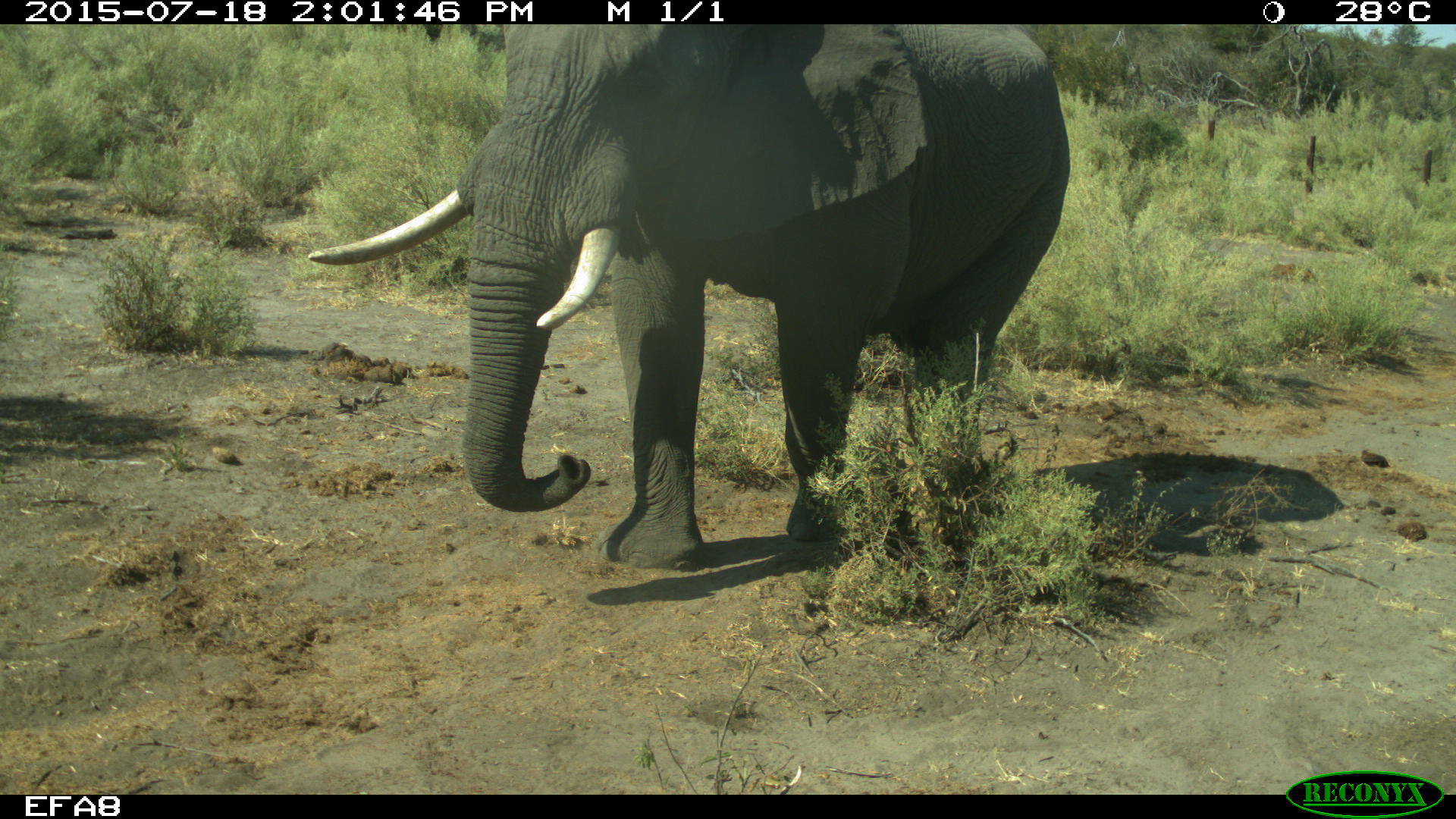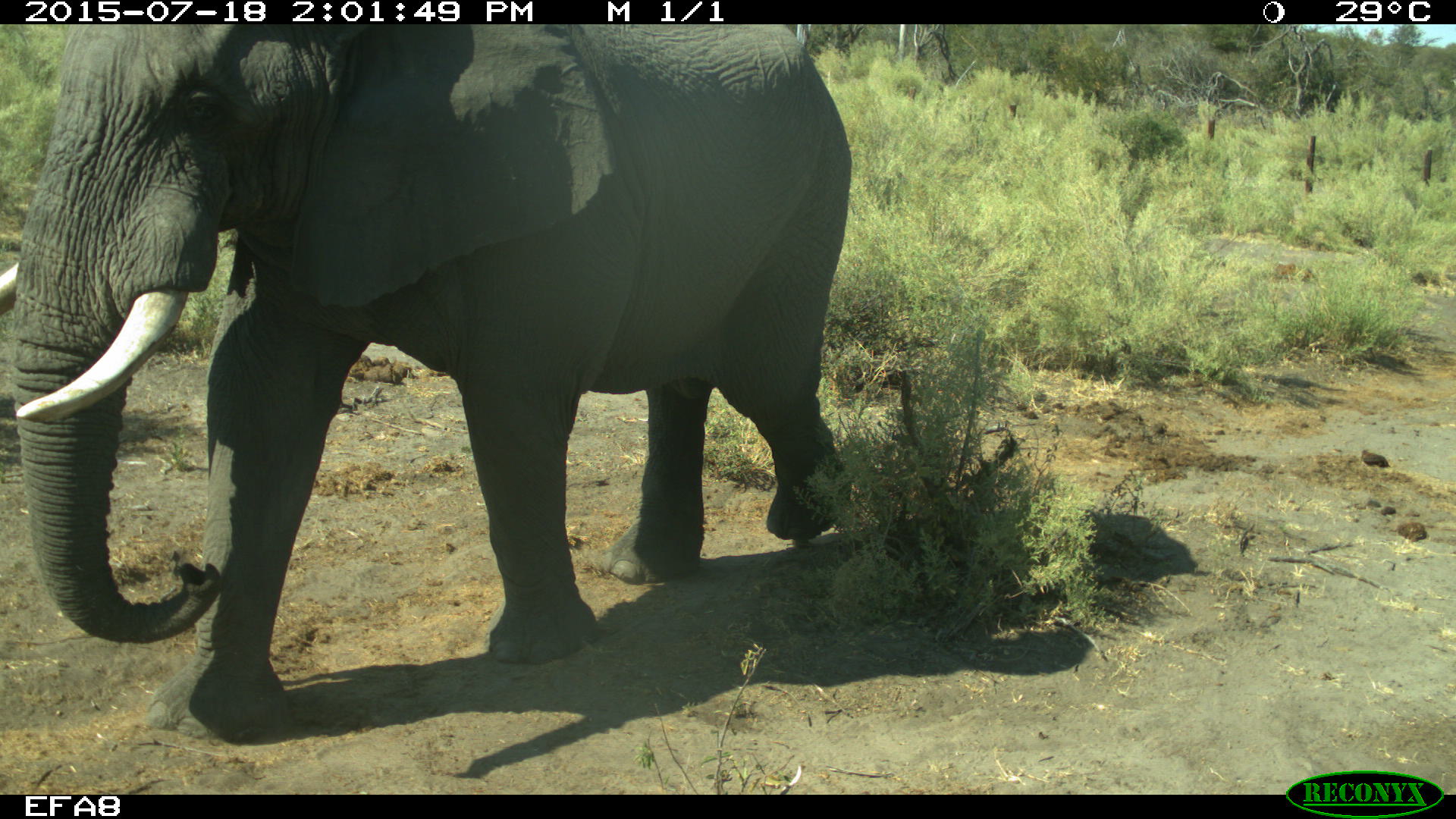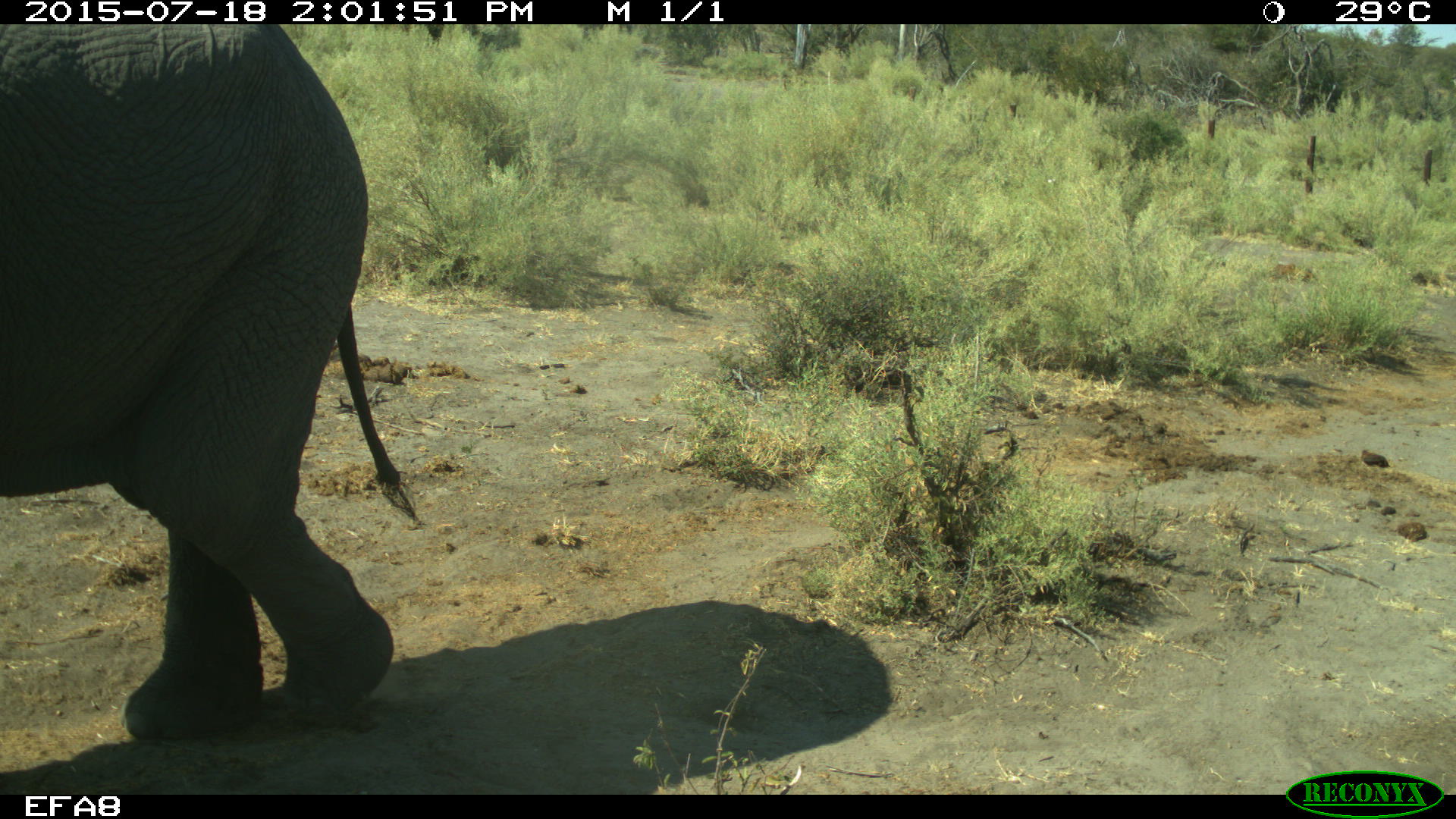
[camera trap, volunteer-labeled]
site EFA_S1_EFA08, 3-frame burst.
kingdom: Animalia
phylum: Chordata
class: Mammalia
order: Proboscidea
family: Elephantidae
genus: Loxodonta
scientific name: Loxodonta africana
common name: african bush elephant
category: elephant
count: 1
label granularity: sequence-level